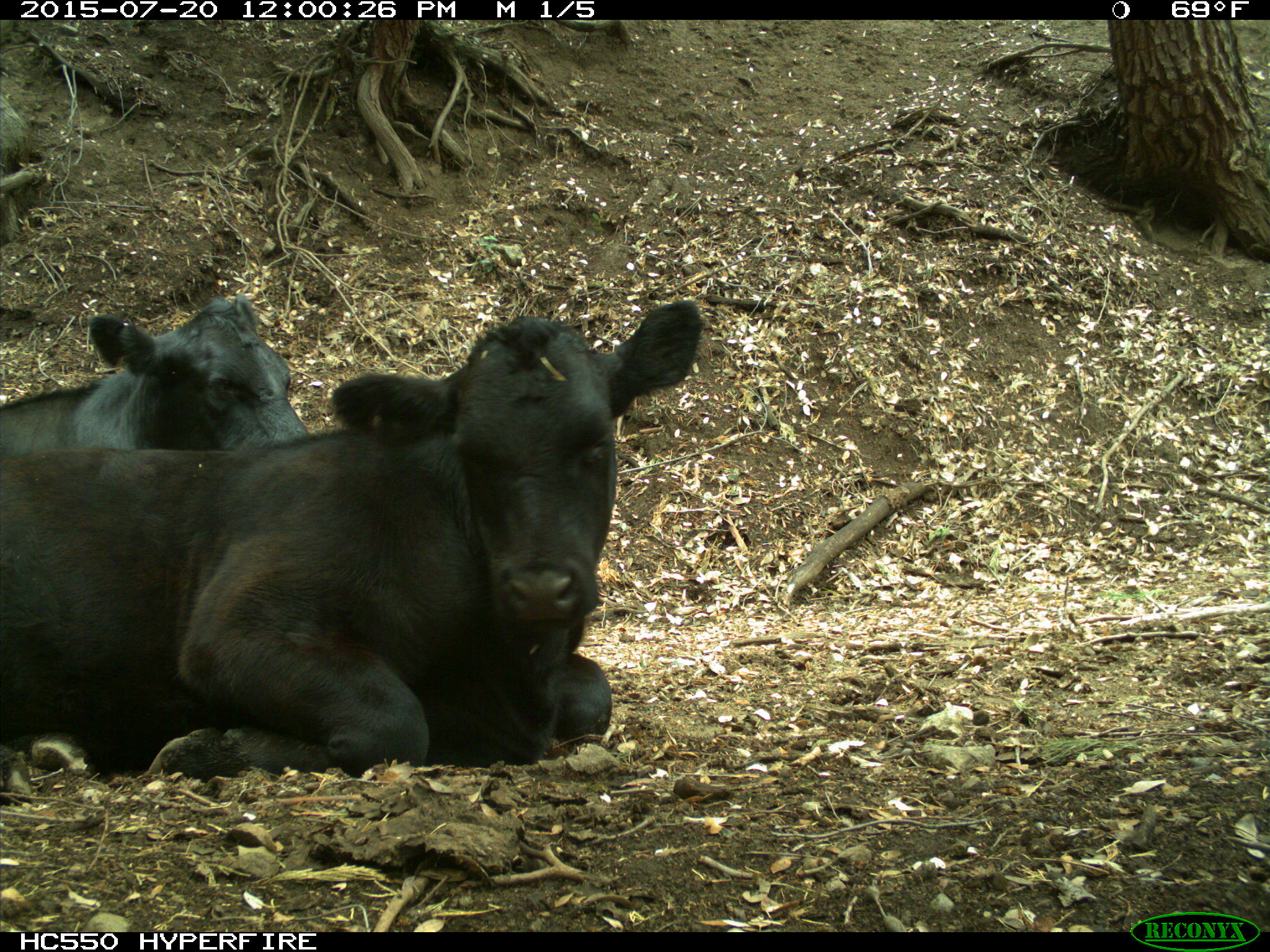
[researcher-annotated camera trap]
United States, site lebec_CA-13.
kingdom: Animalia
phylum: Chordata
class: Mammalia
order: Artiodactyla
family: Bovidae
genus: Bos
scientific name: Bos taurus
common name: domestic cow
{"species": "Bos taurus (domestic cow)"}